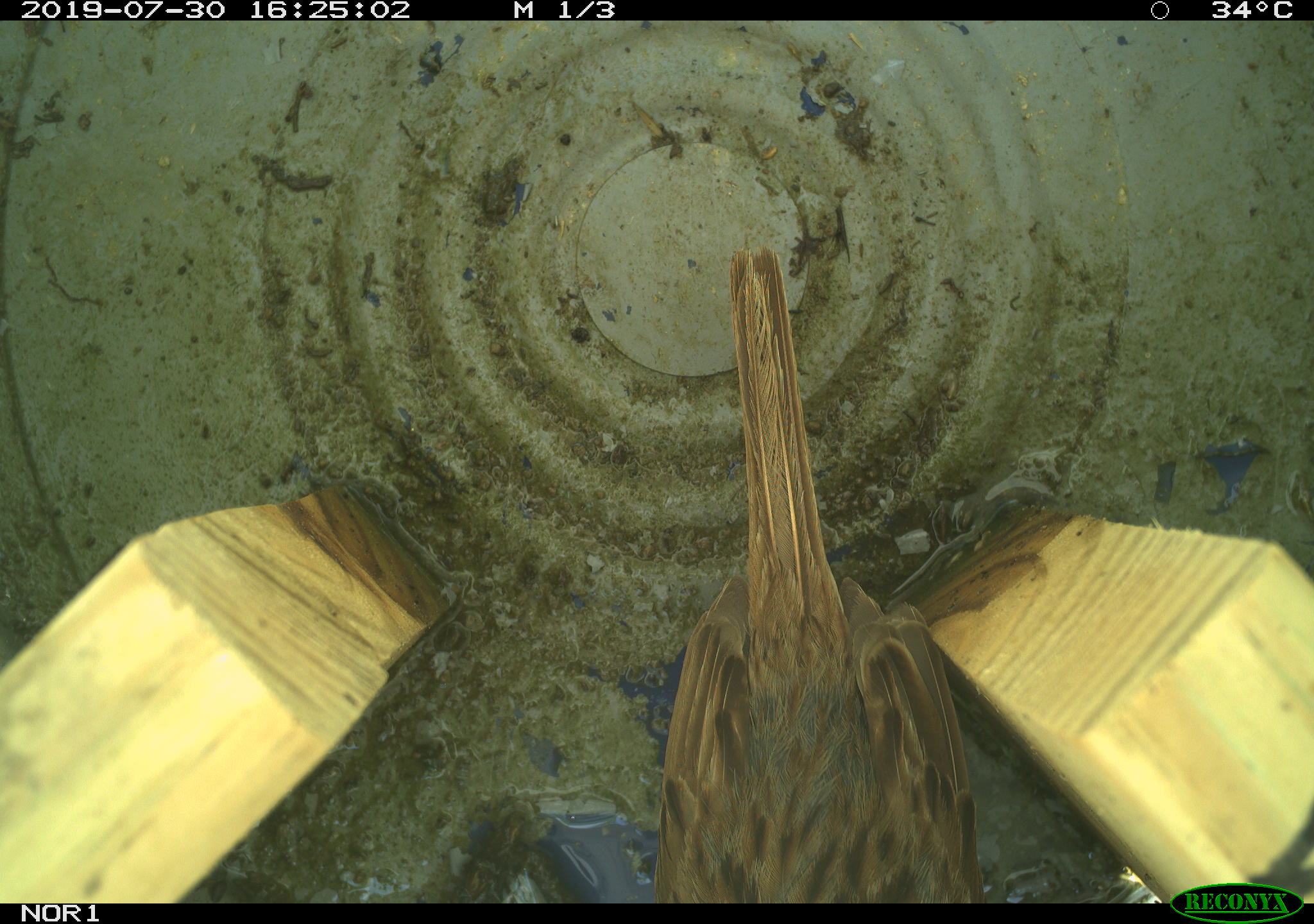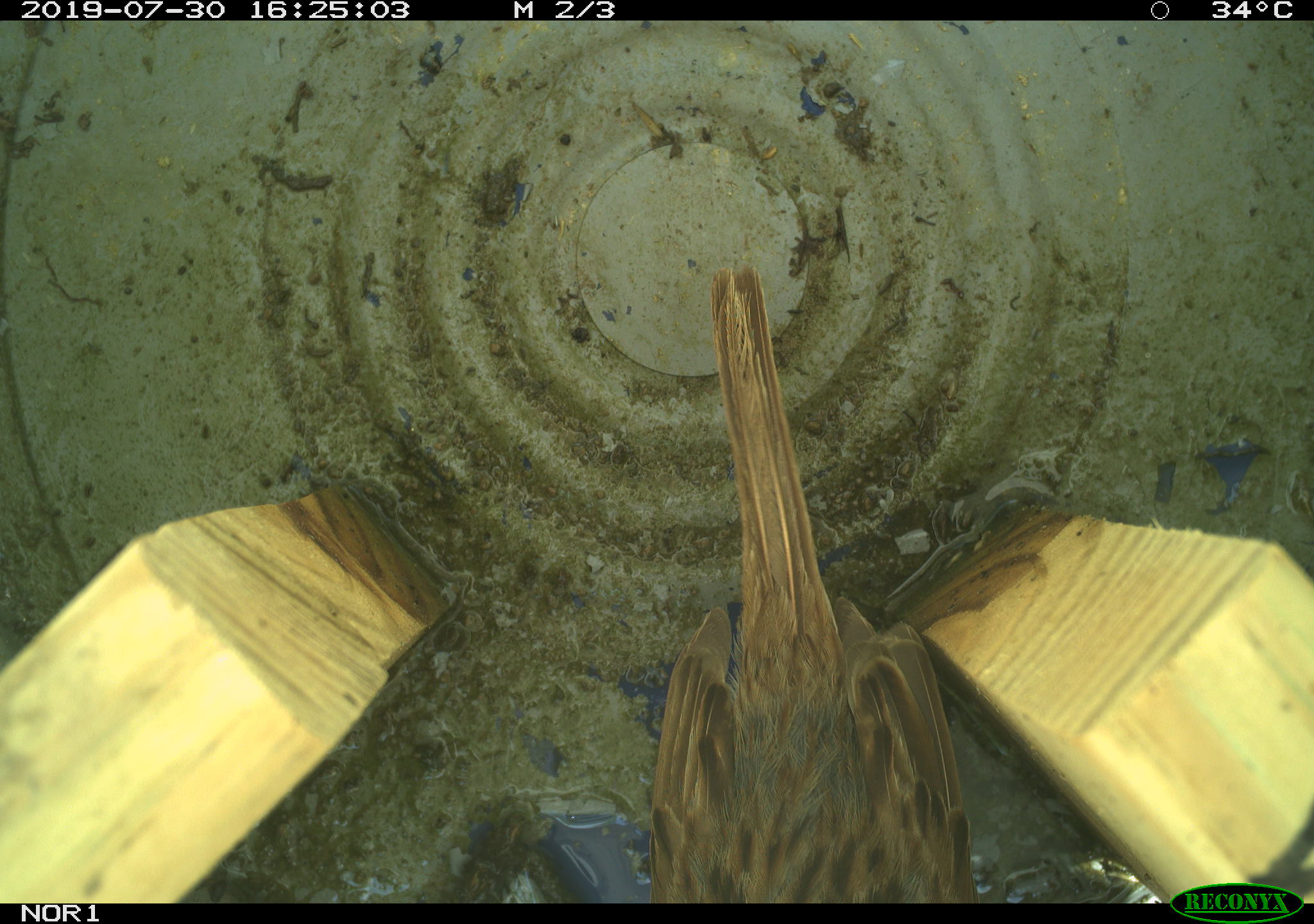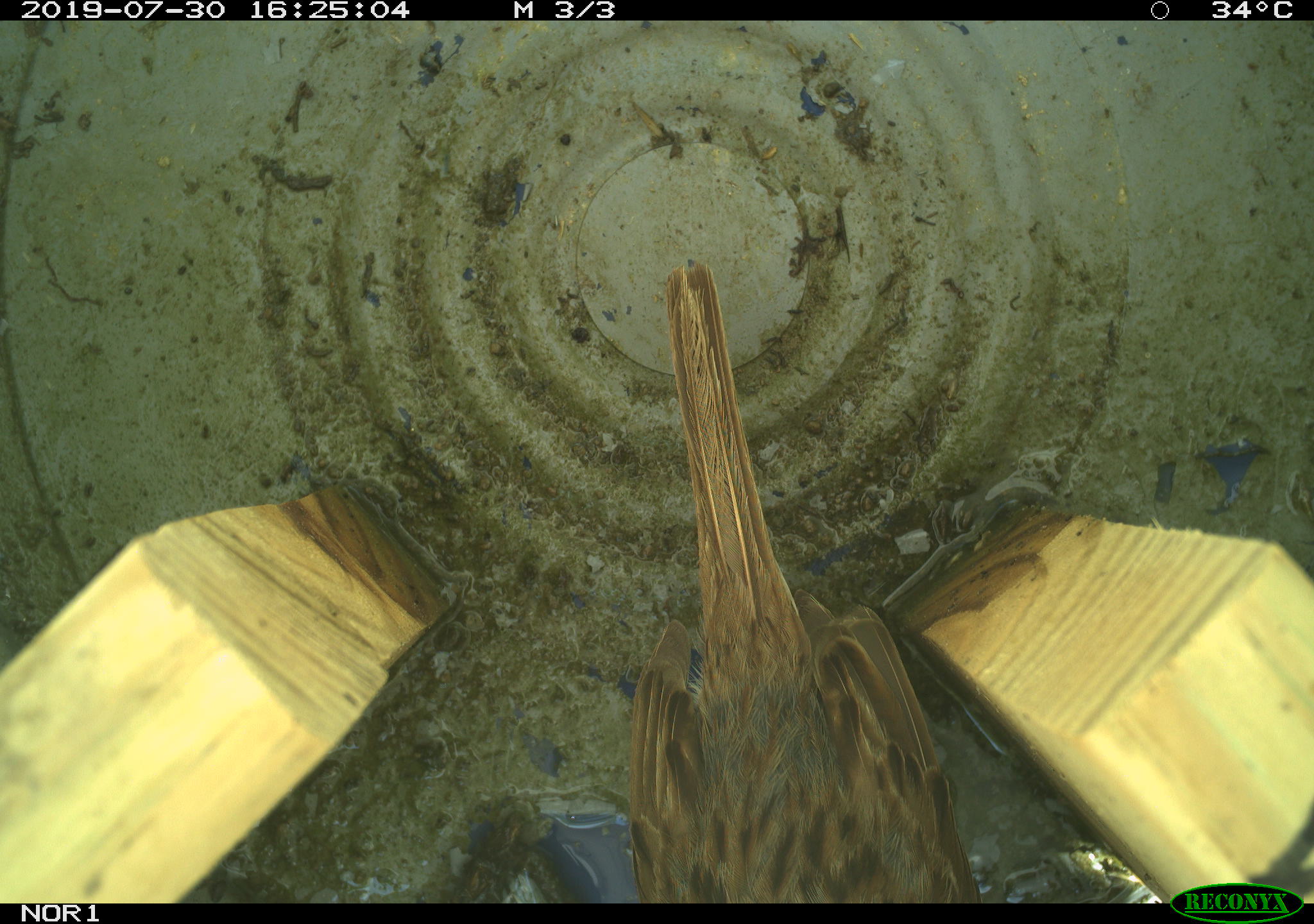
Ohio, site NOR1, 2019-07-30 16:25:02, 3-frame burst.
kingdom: Animalia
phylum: Chordata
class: Aves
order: Passeriformes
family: Passerellidae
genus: Melospiza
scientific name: Melospiza melodia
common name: song sparrow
Song sparrow (Melospiza melodia).